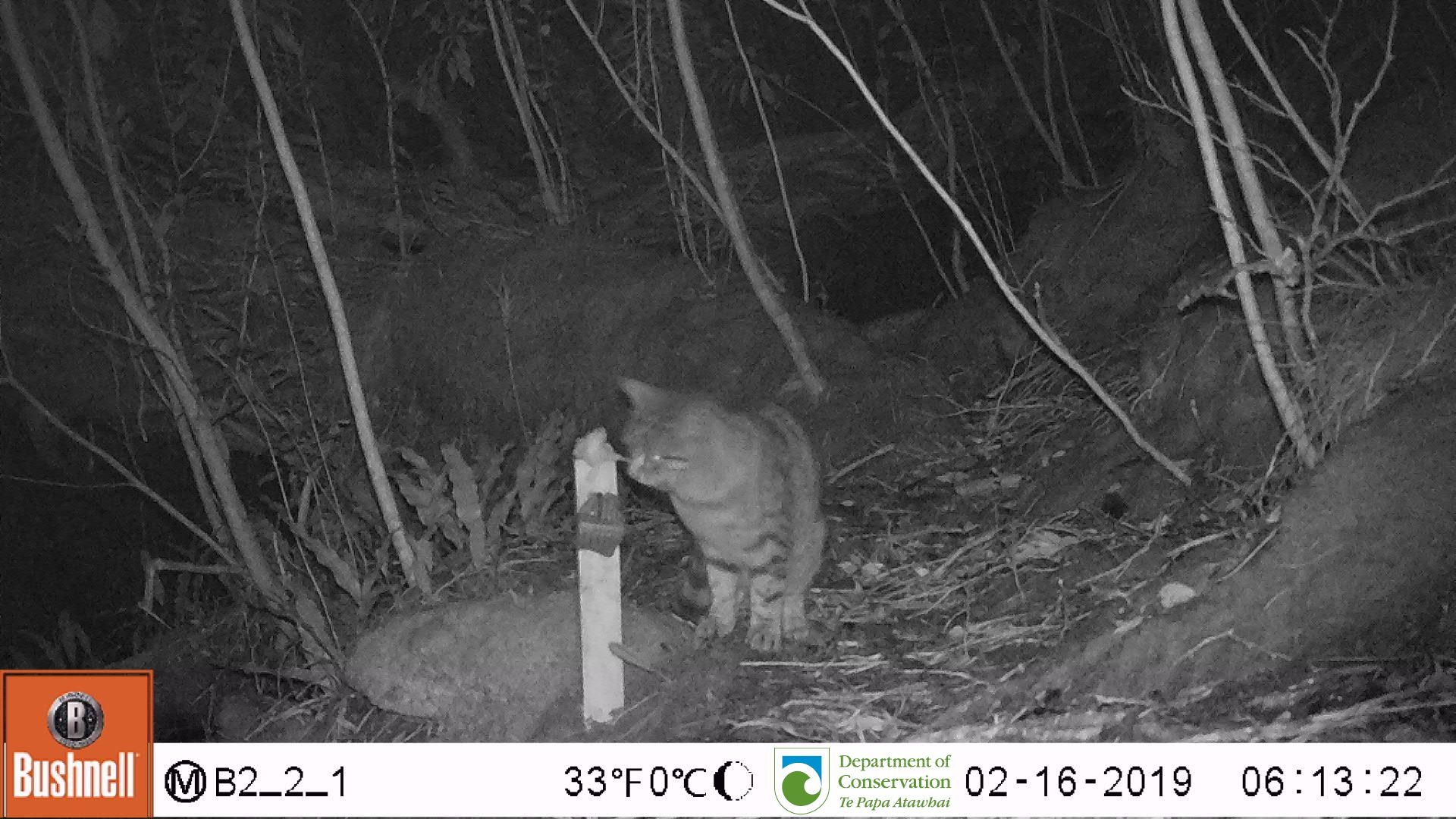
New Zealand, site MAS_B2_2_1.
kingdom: Animalia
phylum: Chordata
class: Mammalia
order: Carnivora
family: Felidae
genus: Felis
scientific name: Felis catus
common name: domestic cat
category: cat